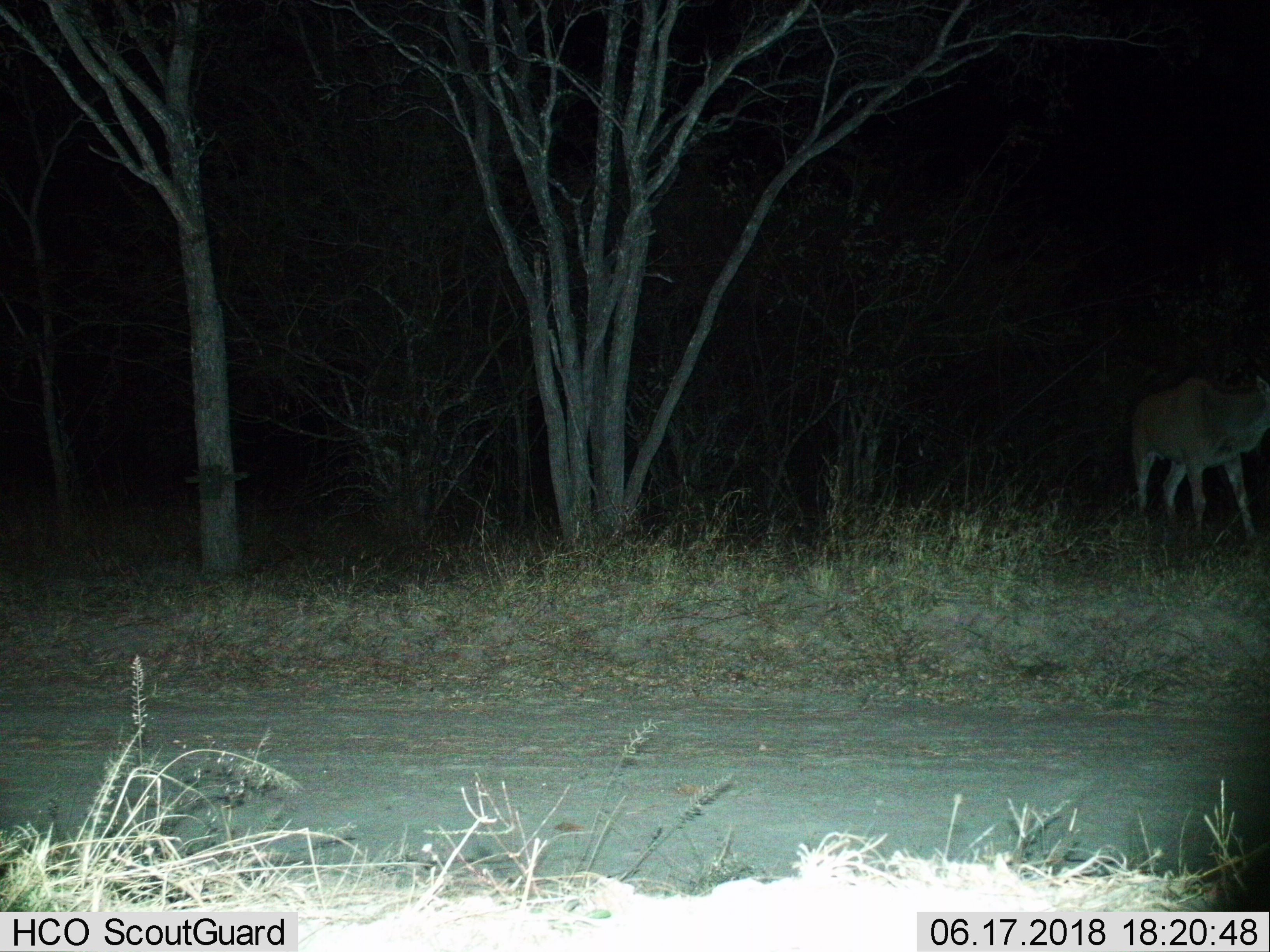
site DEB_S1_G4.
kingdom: Animalia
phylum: Chordata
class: Mammalia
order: Artiodactyla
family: Bovidae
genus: Tragelaphus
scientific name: Tragelaphus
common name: kudu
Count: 1.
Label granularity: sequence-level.